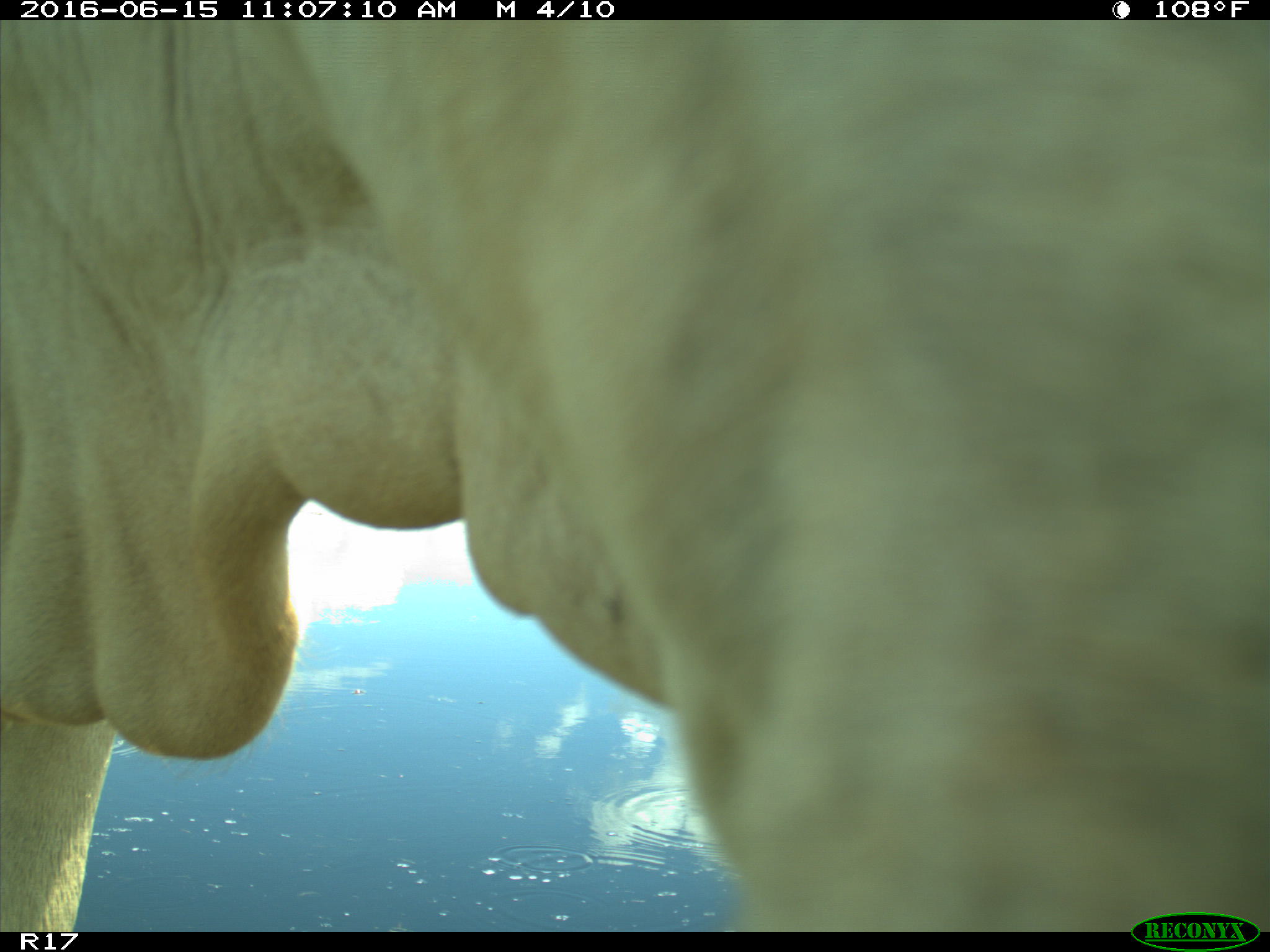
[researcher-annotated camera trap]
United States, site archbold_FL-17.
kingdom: Animalia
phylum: Chordata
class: Mammalia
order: Artiodactyla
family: Bovidae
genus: Bos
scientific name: Bos taurus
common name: domestic cow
Bos taurus (domestic cow).